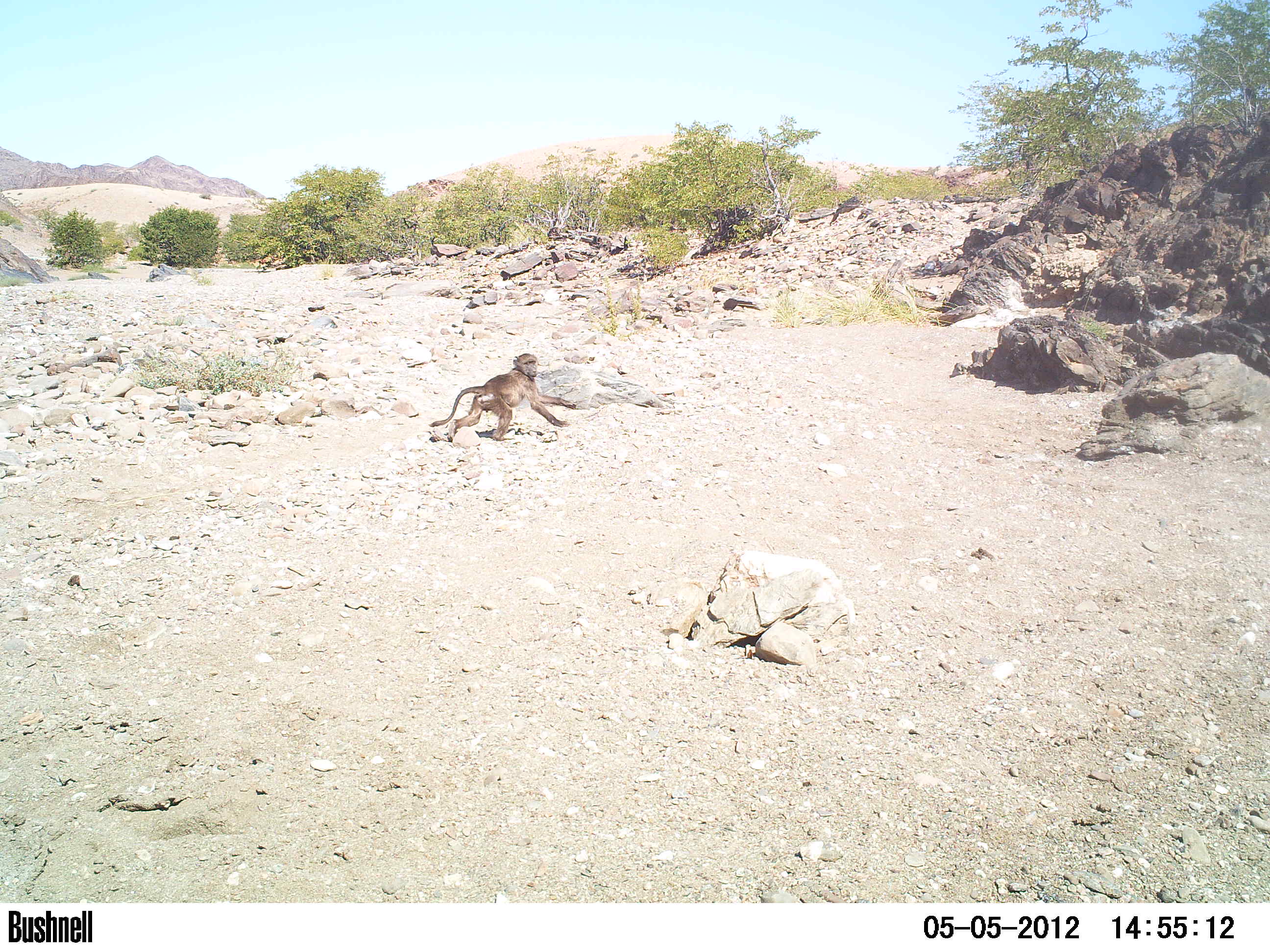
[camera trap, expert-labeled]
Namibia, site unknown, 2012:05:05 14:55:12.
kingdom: Animalia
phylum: Chordata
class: Mammalia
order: Primates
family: Cercopithecidae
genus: Papio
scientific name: Papio anubis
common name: olive baboon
Papio anubis (olive baboon).